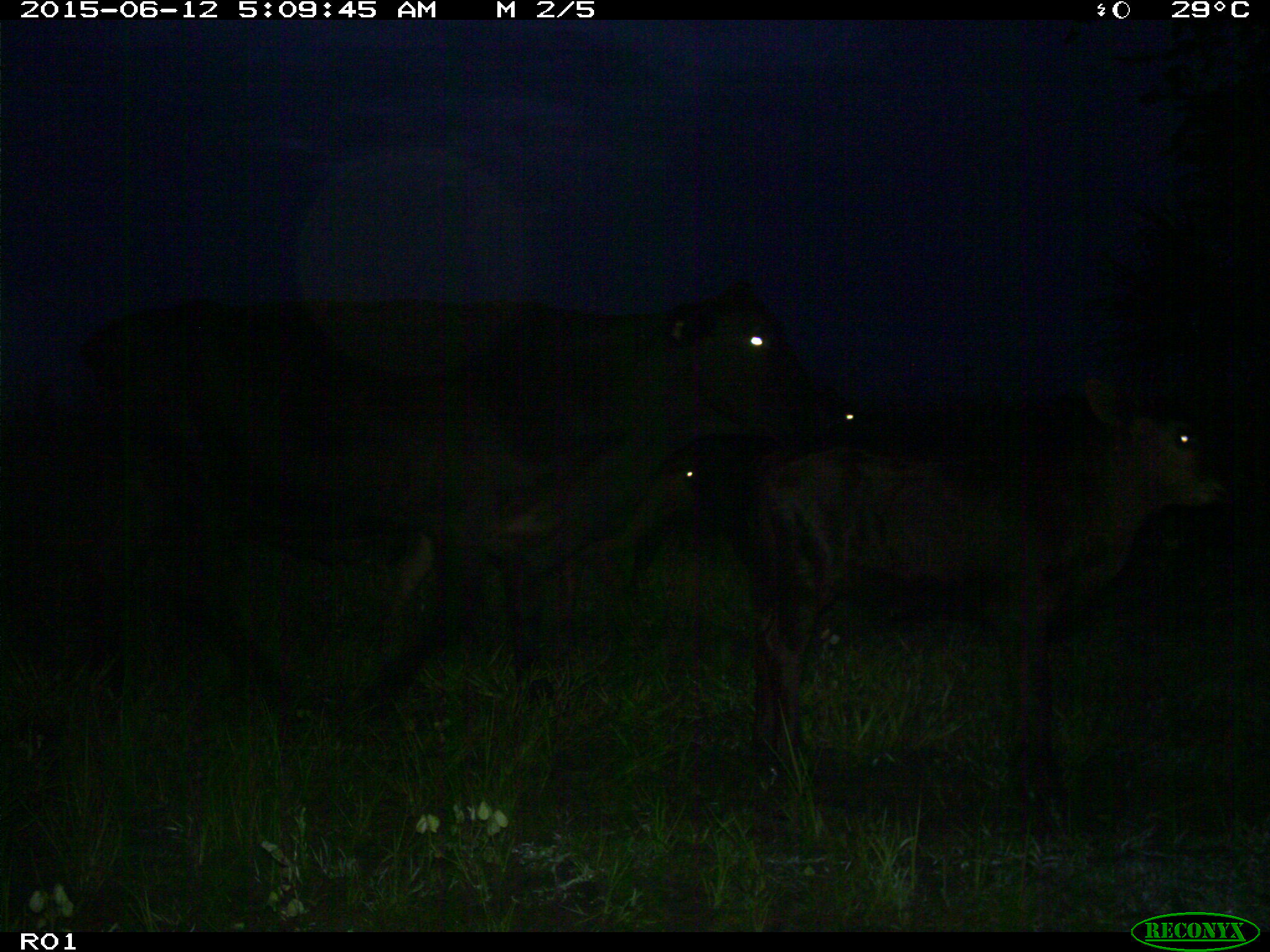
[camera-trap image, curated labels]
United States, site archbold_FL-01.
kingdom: Animalia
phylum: Chordata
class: Mammalia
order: Artiodactyla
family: Bovidae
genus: Bos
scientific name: Bos taurus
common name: domestic cow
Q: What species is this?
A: Bos taurus (domestic cow).